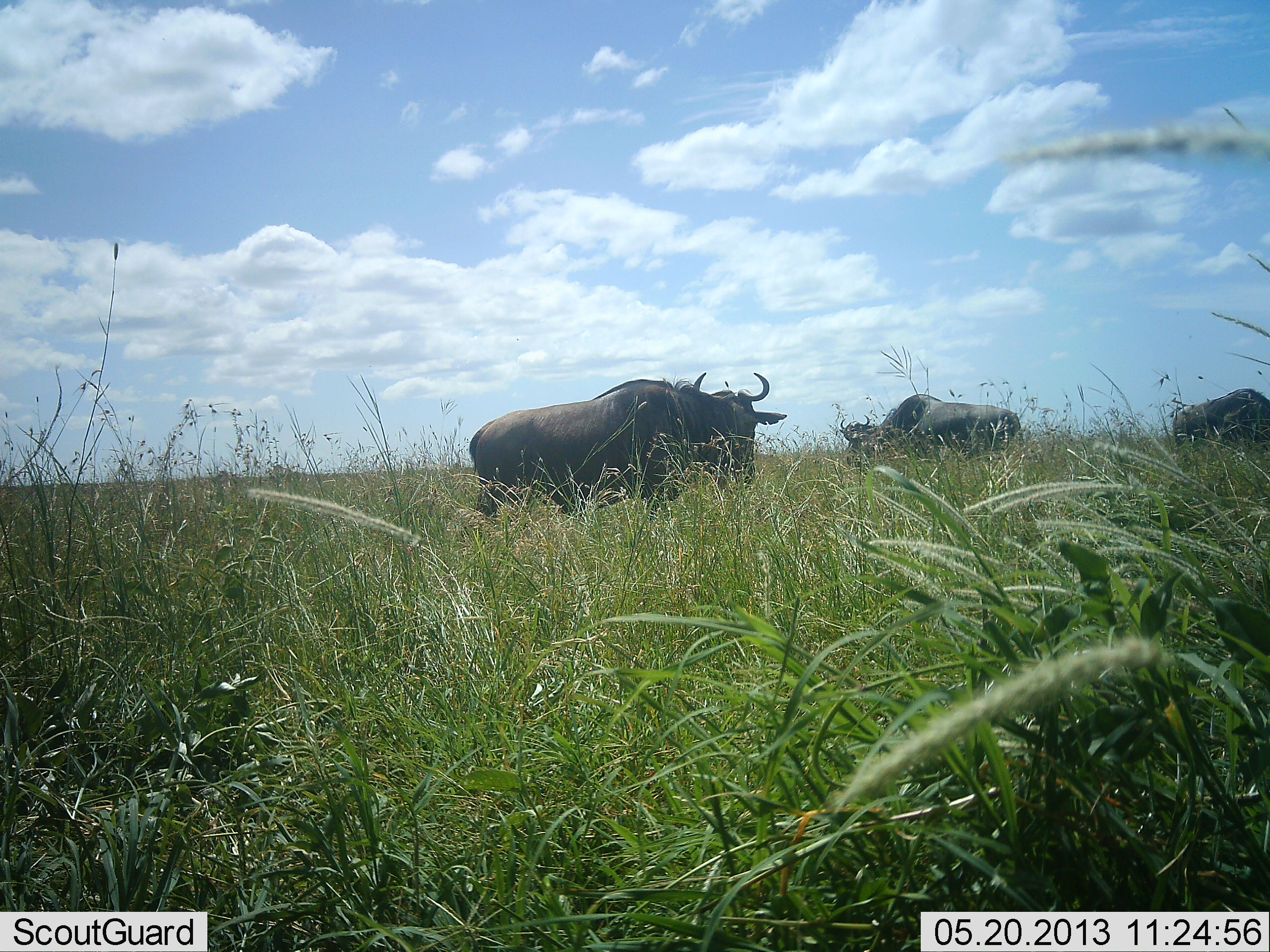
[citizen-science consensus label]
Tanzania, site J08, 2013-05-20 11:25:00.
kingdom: Animalia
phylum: Chordata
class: Mammalia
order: Artiodactyla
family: Bovidae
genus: Connochaetes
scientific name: Connochaetes taurinus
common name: blue wildebeest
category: wildebeest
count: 3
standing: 74%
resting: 0%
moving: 19%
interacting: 0%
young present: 0%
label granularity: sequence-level